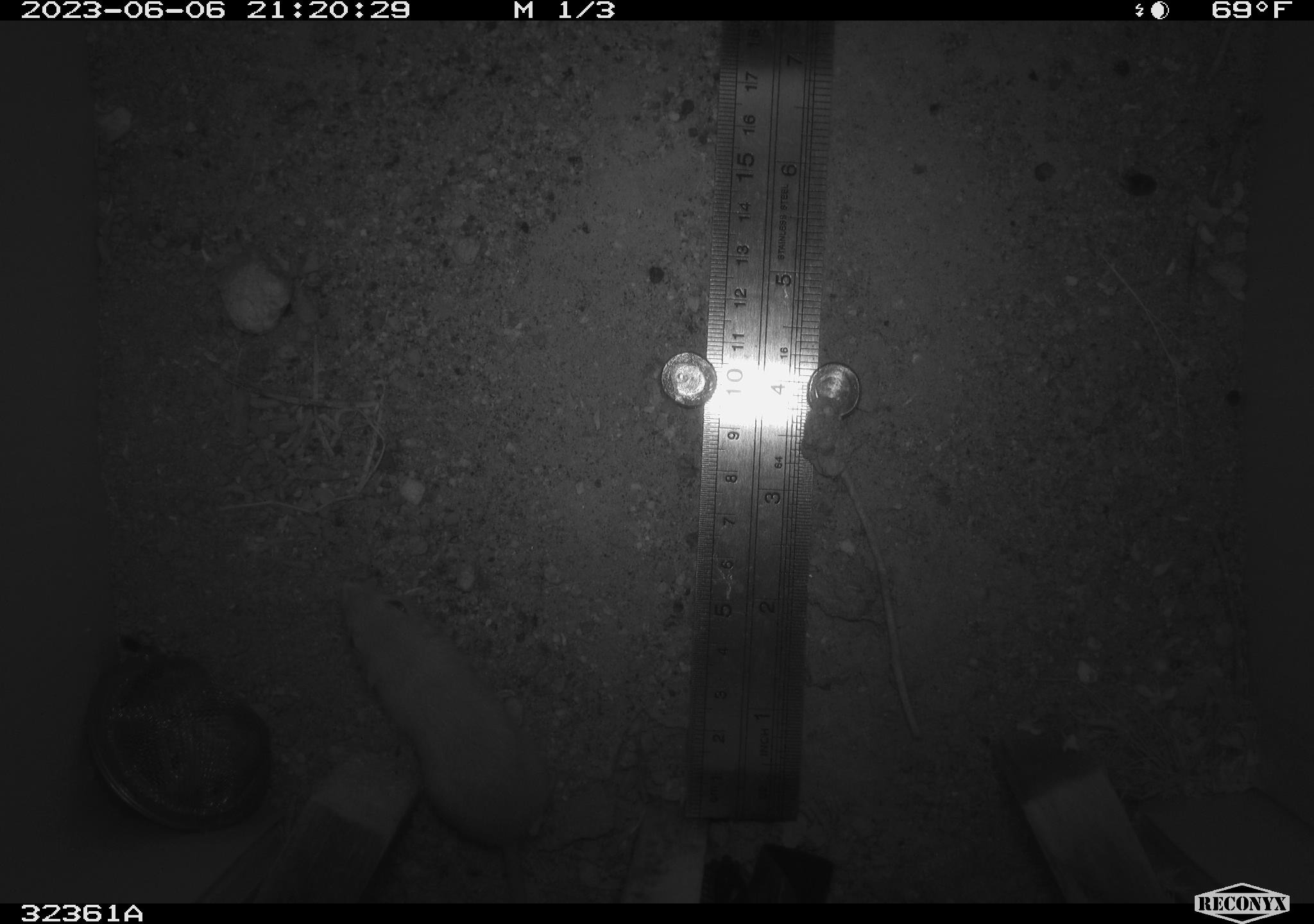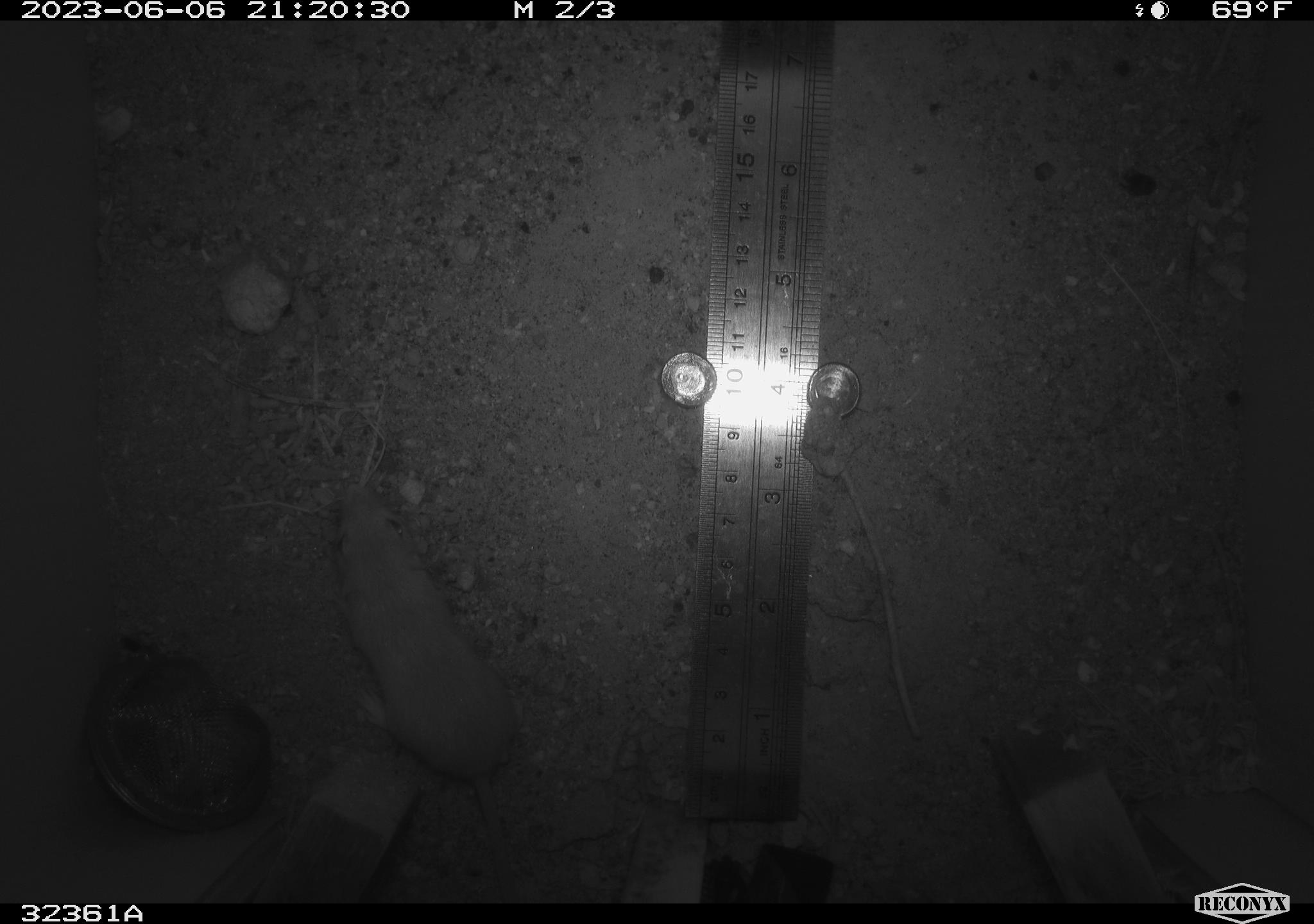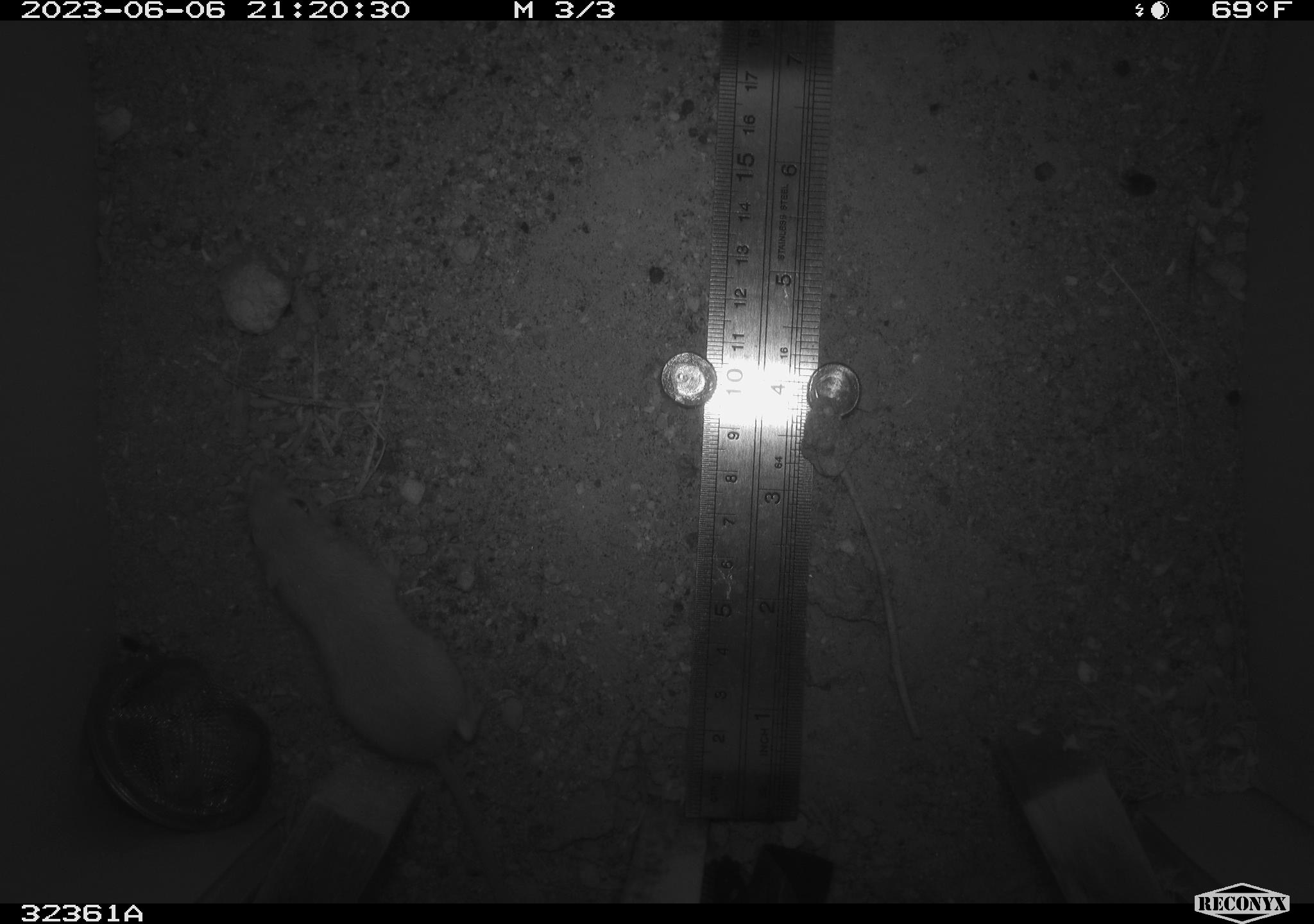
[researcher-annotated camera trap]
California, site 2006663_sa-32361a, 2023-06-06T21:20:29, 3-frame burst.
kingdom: Animalia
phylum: Chordata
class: Mammalia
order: Rodentia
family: Heteromyidae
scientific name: Heteromyidae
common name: kangaroo rats and pocket mice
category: heteromyidae family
Heteromyidae family (kangaroo rats and pocket mice) (Heteromyidae).